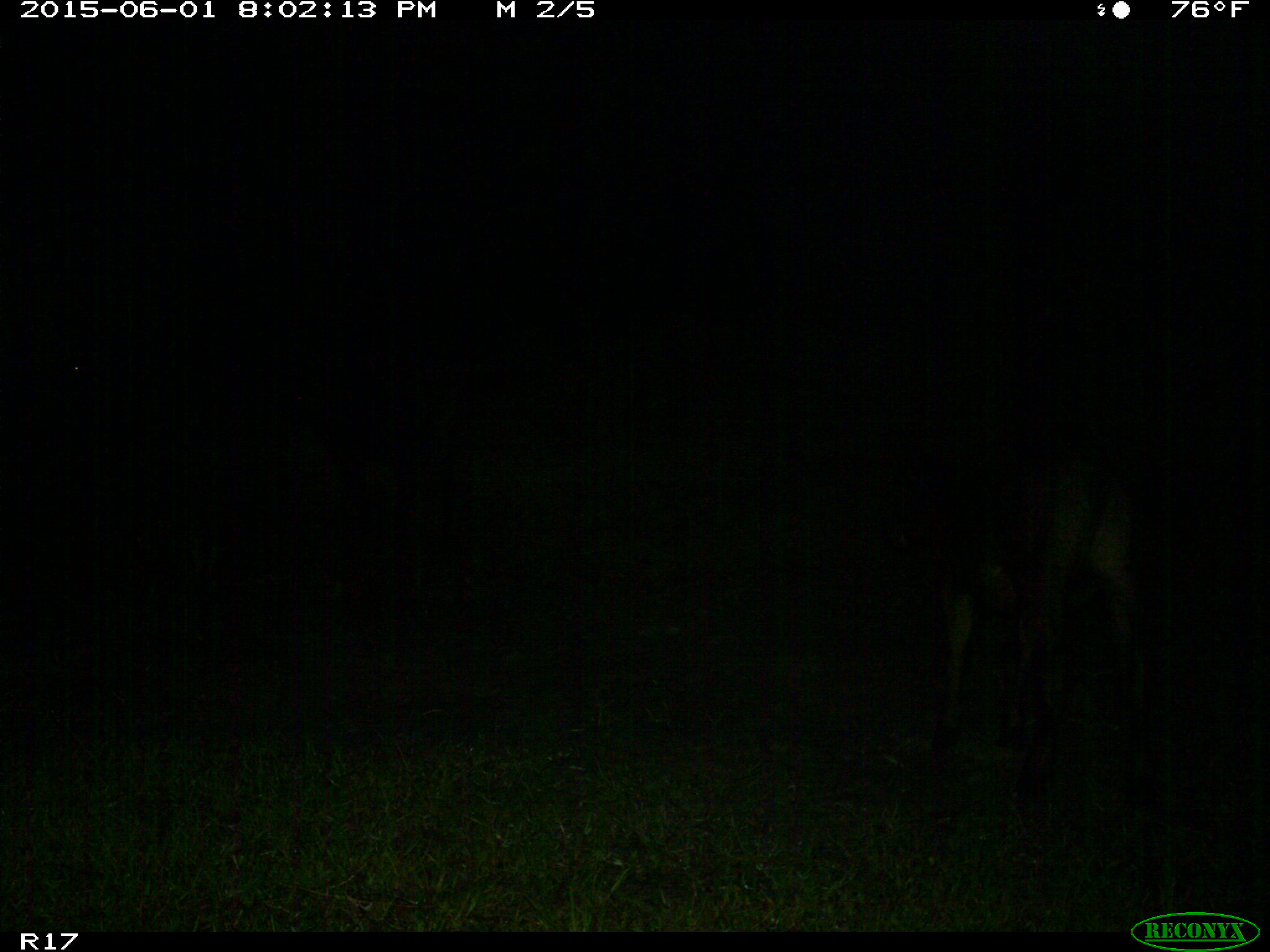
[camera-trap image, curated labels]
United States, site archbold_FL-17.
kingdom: Animalia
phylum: Chordata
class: Mammalia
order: Artiodactyla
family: Bovidae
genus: Bos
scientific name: Bos taurus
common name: domestic cow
Bos taurus (domestic cow).